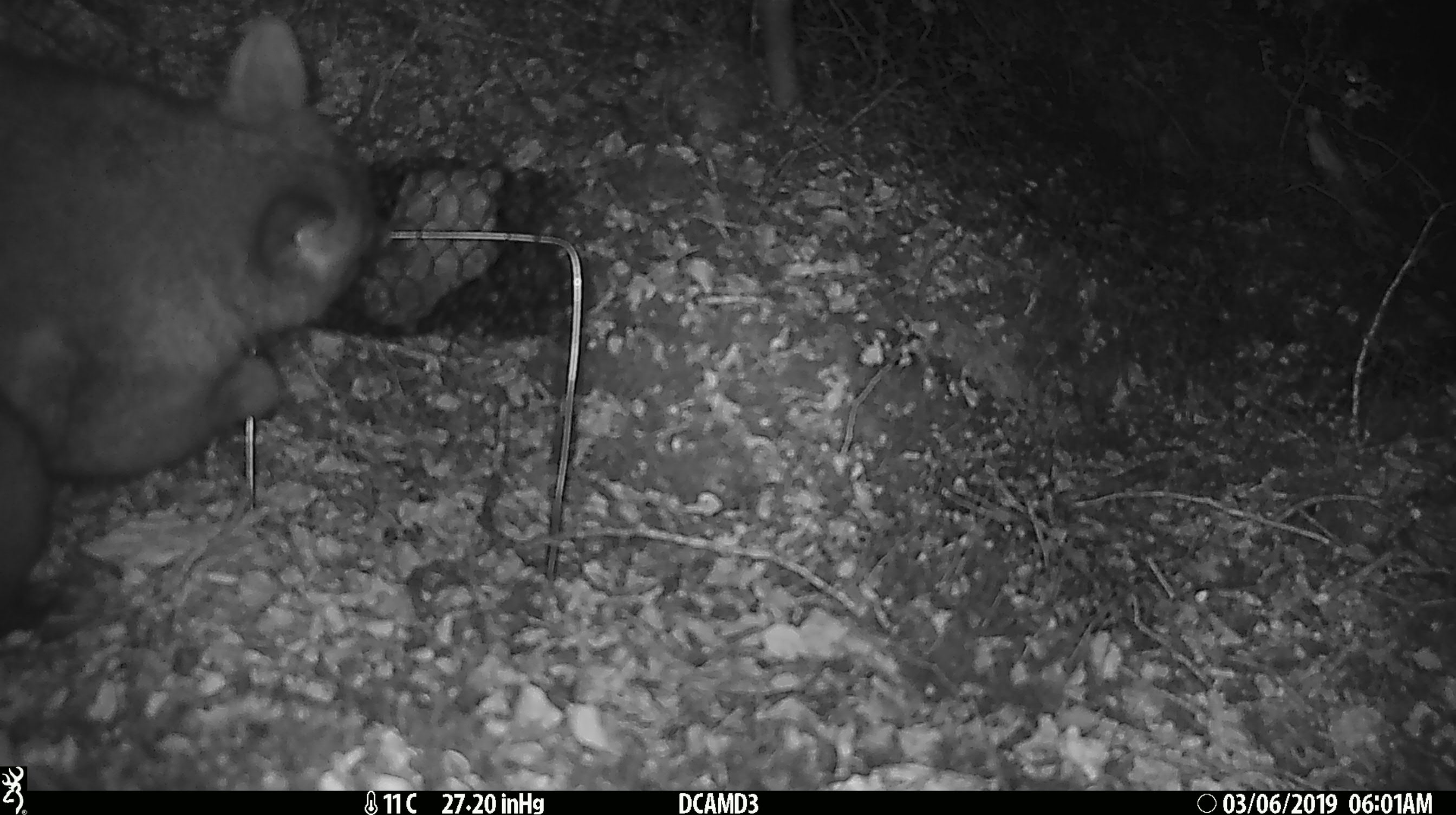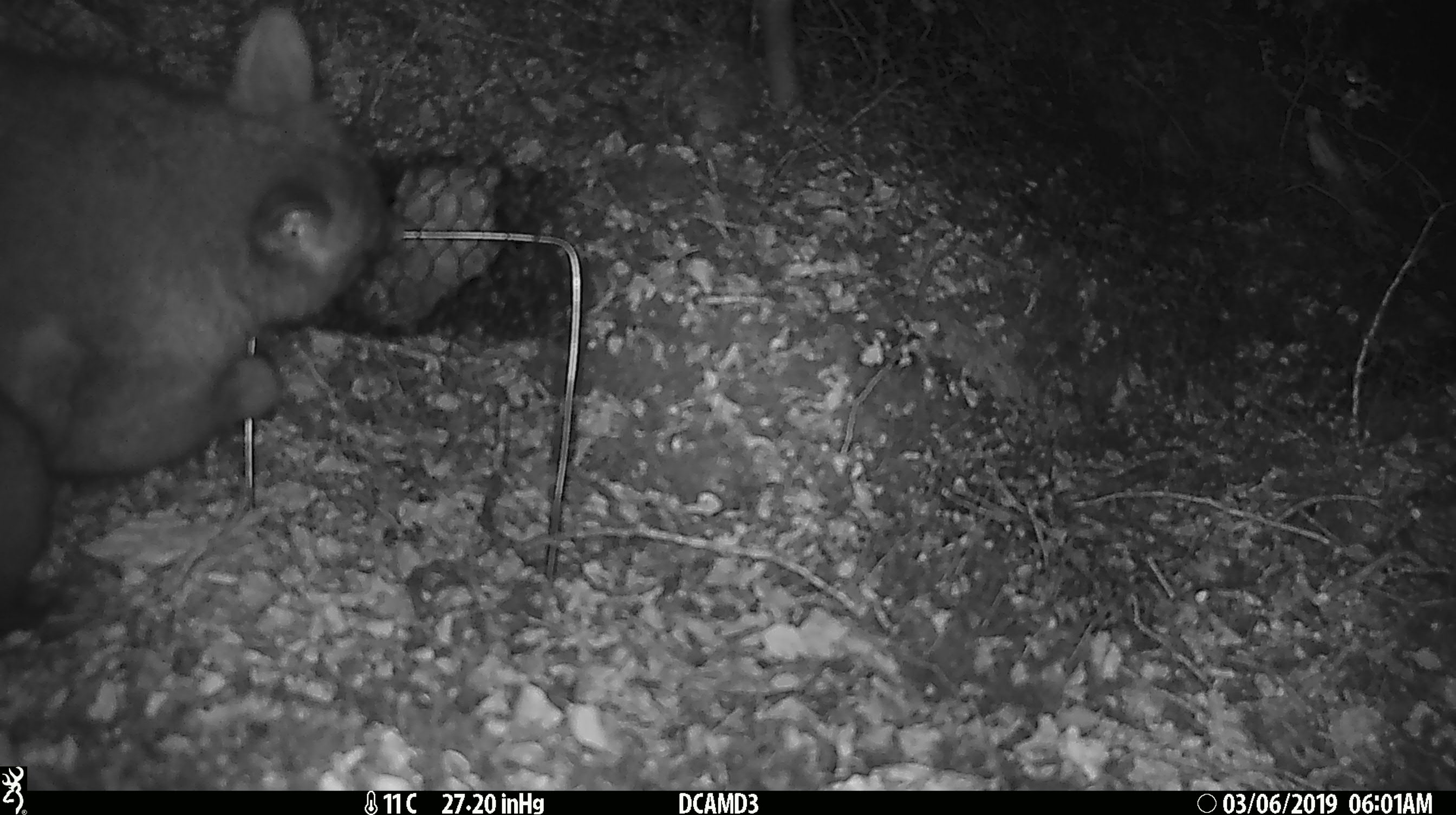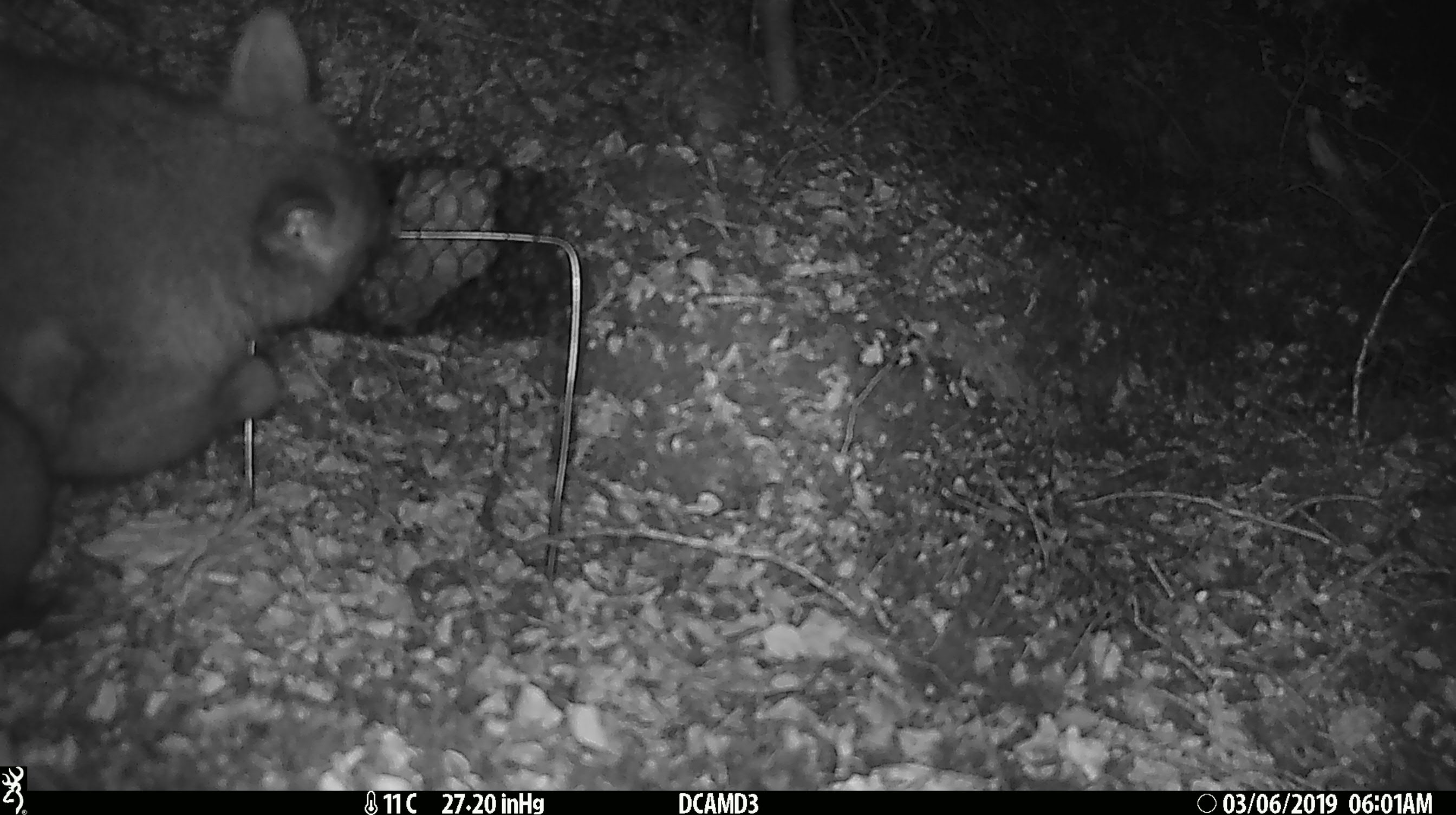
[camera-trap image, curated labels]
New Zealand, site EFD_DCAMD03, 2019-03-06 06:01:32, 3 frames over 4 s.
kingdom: Animalia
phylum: Chordata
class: Mammalia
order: Diprotodontia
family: Phalangeridae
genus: Trichosurus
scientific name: Trichosurus vulpecula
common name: common brushtail possum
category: possum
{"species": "possum (common brushtail possum) (Trichosurus vulpecula)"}